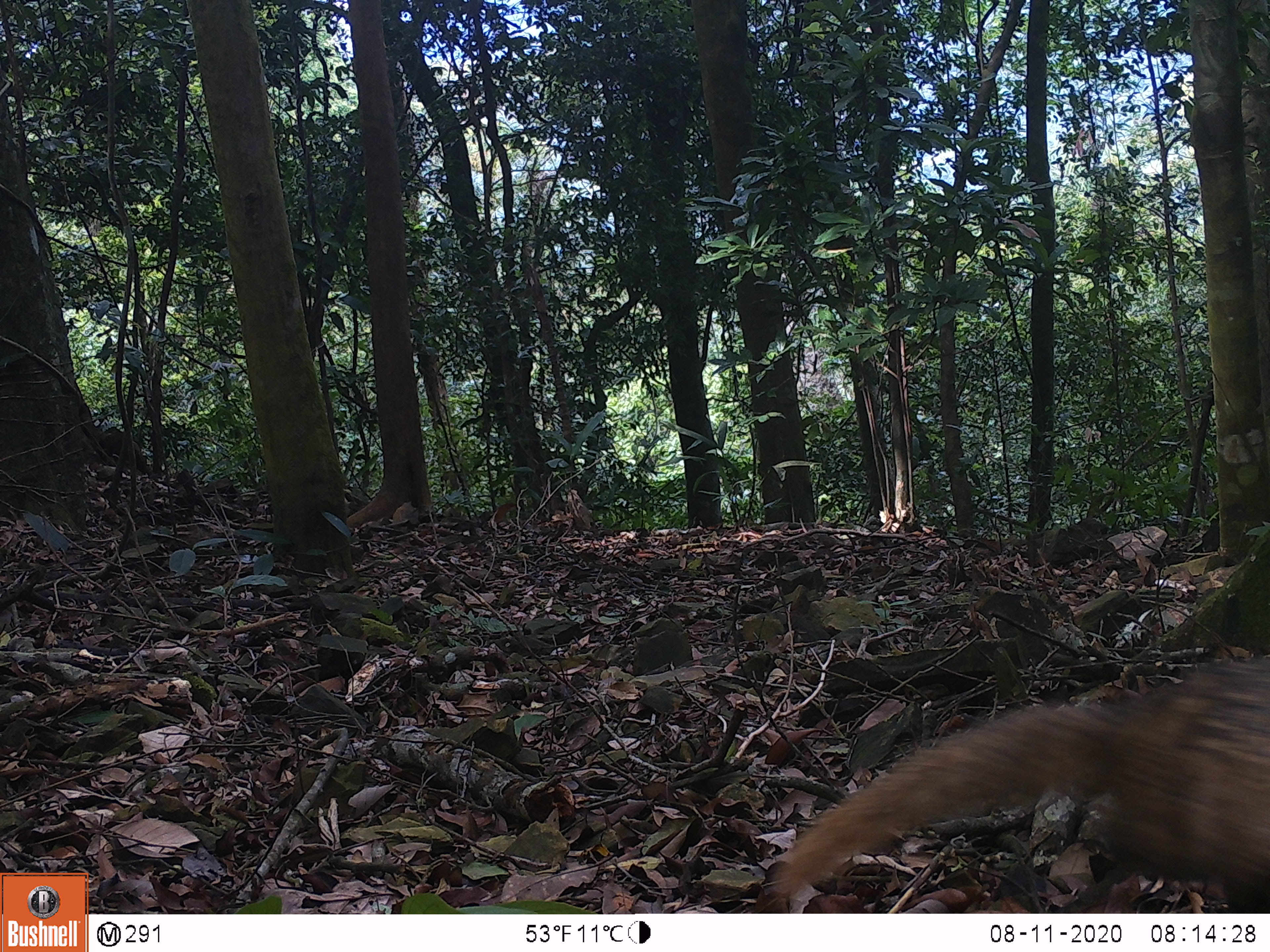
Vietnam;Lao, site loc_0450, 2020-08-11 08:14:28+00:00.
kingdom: Animalia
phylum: Chordata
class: Mammalia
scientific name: Mammalia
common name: mammal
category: unidentified small mammal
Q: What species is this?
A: Unidentified small mammal (mammal) (Mammalia).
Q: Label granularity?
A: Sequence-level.